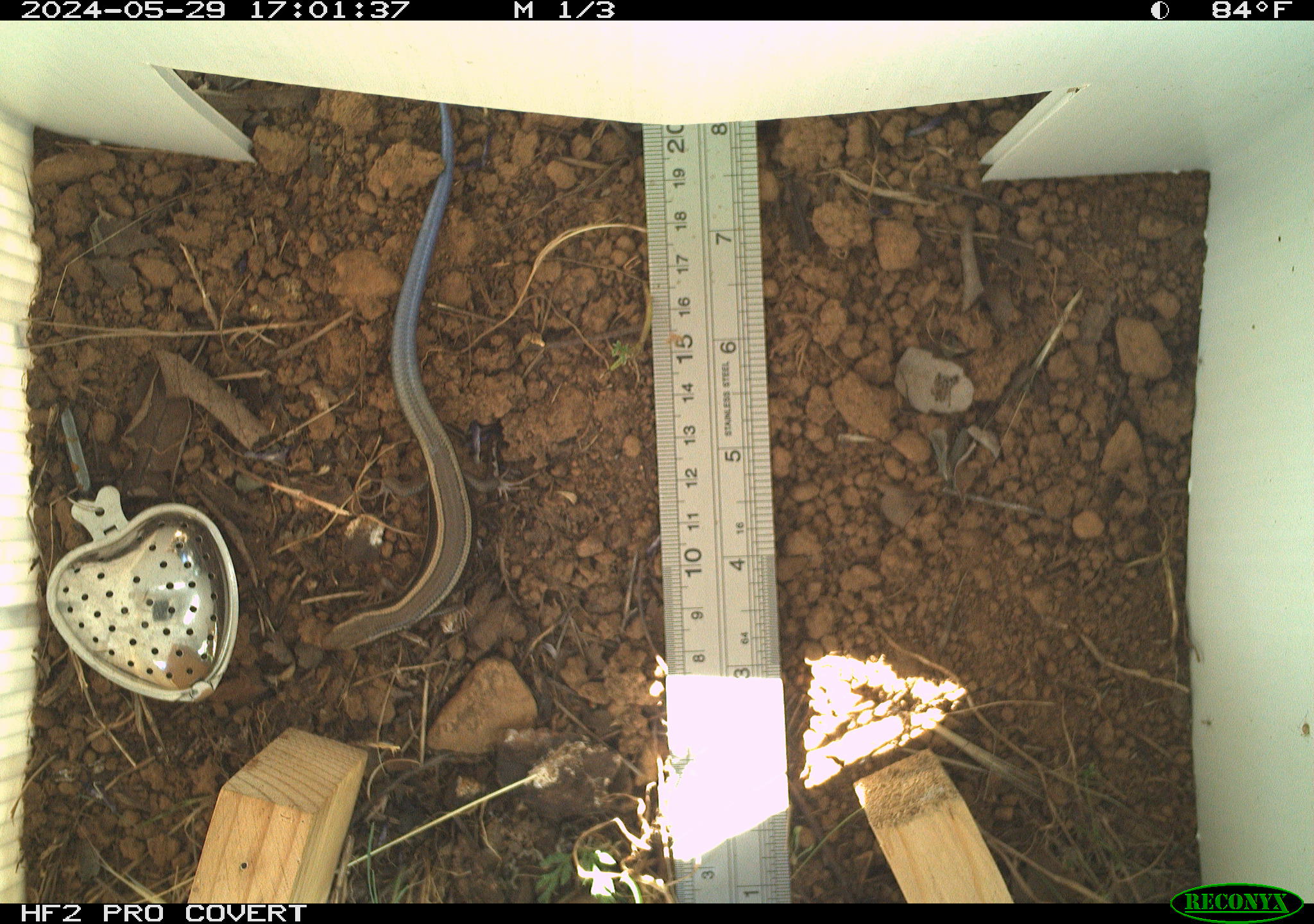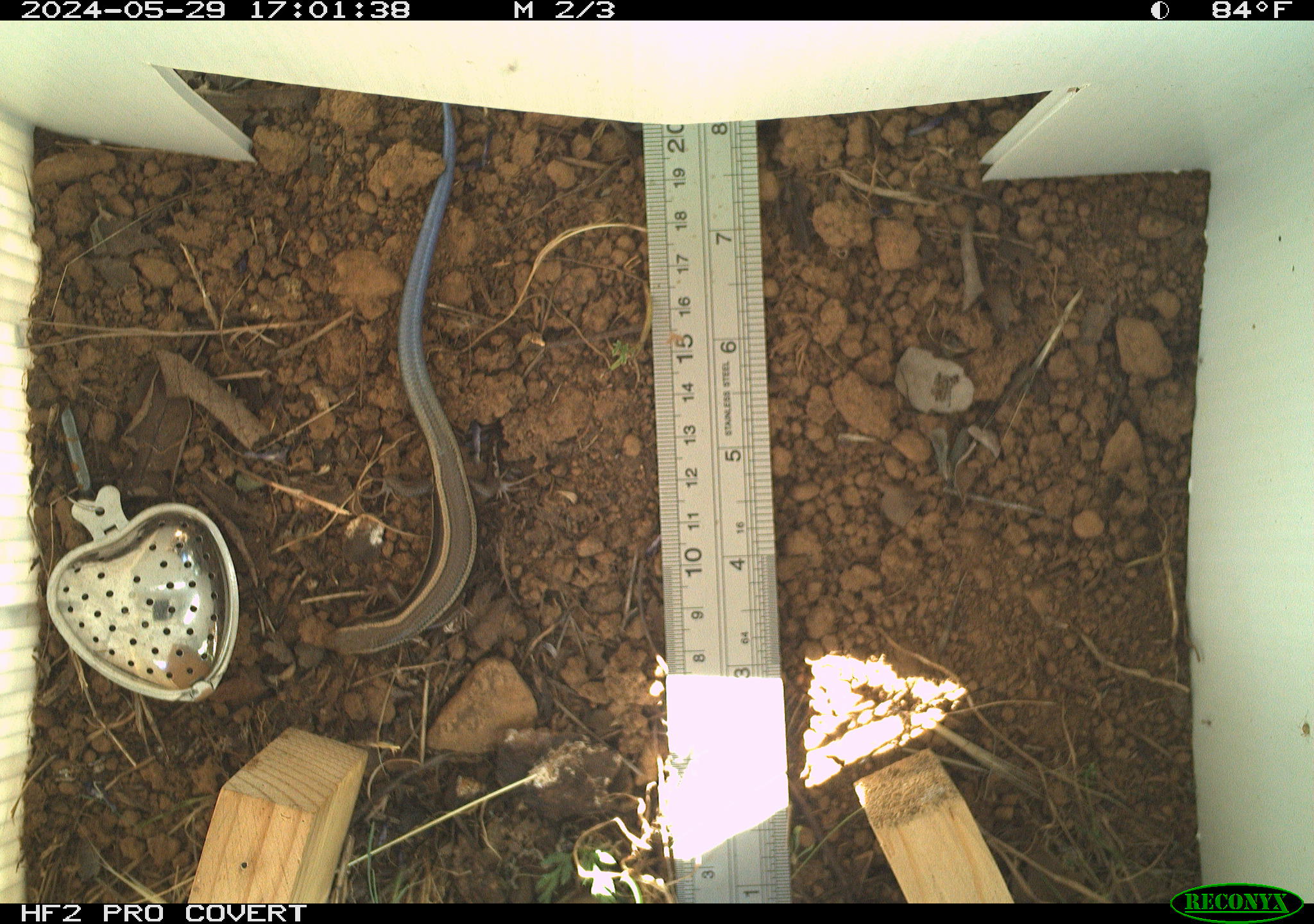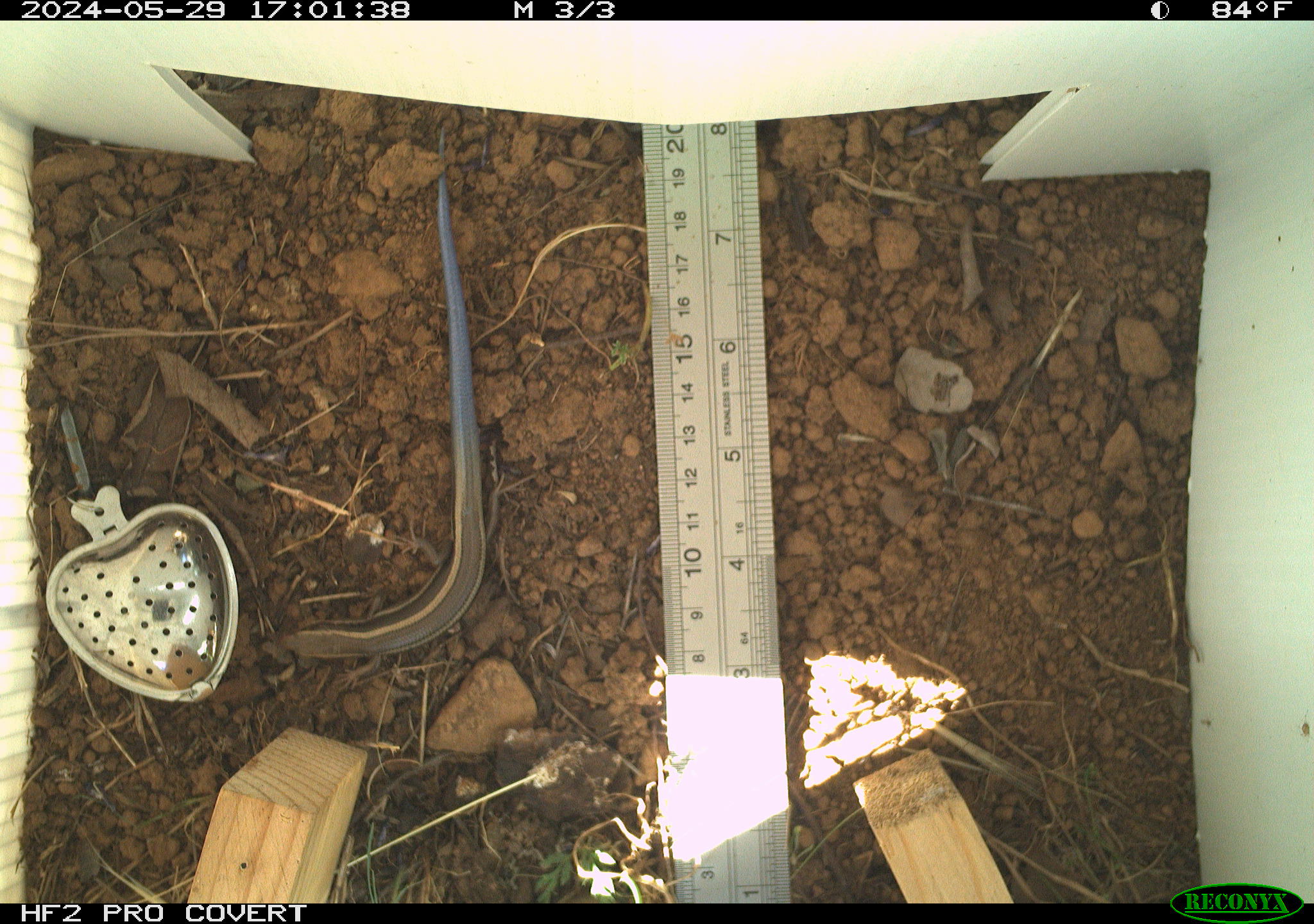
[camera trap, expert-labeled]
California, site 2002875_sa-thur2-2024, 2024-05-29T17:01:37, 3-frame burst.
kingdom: Animalia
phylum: Chordata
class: Reptilia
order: Squamata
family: Scincidae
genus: Plestiodon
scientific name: Plestiodon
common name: blue-tailed skinks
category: plestiodon species